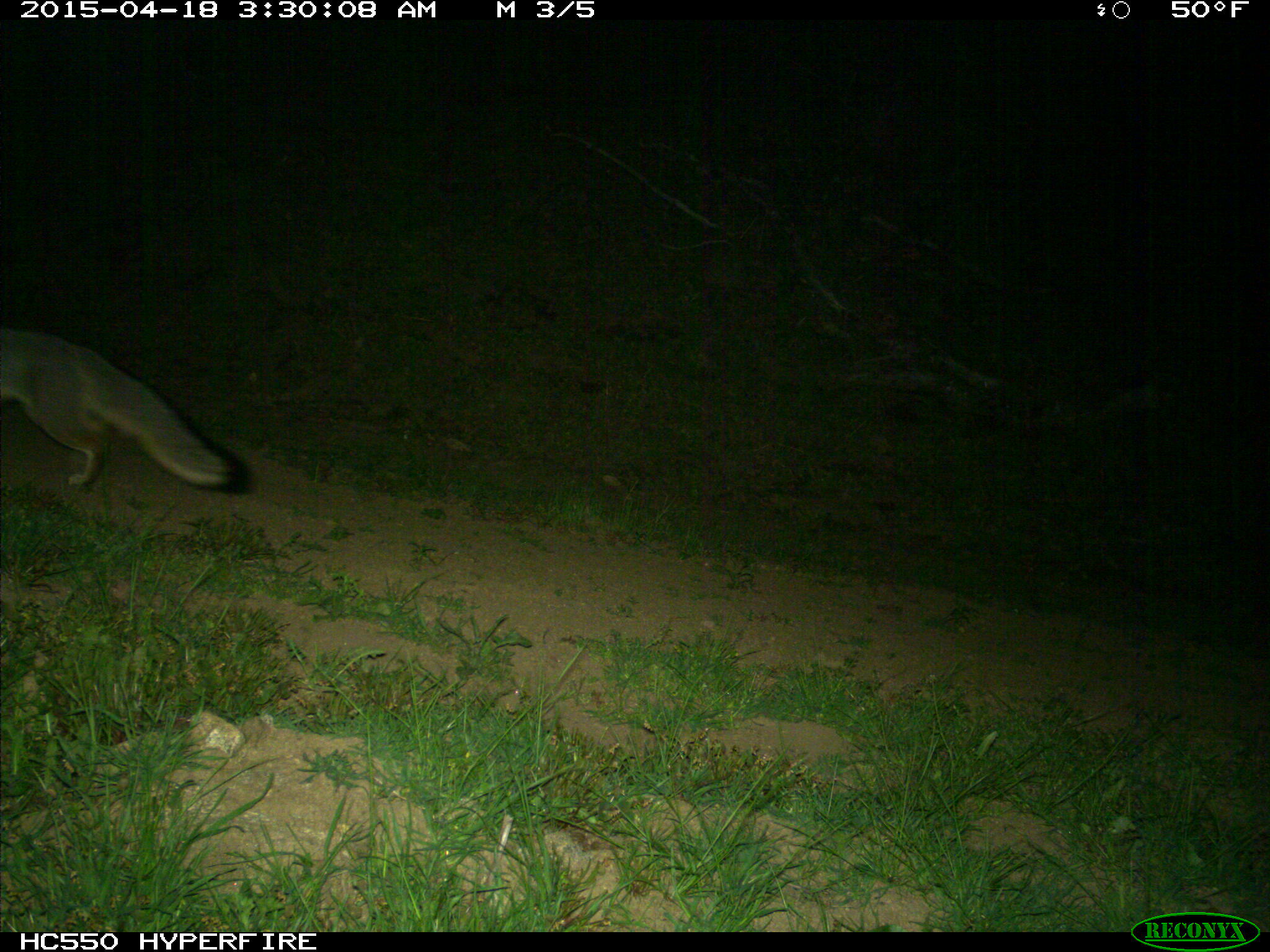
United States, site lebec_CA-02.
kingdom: Animalia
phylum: Chordata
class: Mammalia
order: Carnivora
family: Canidae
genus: Urocyon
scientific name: Urocyon cinereoargenteus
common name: gray fox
Urocyon cinereoargenteus (gray fox).